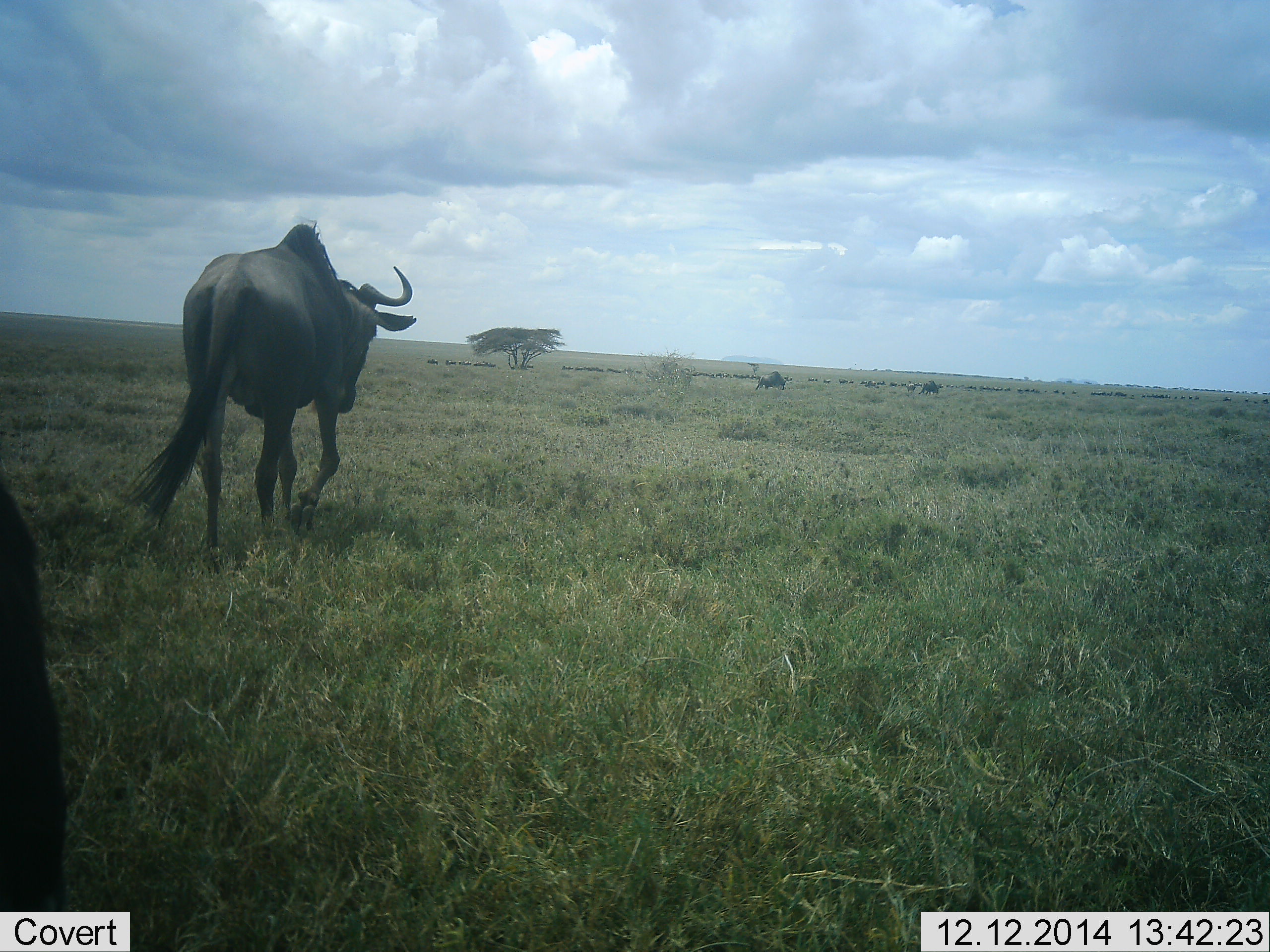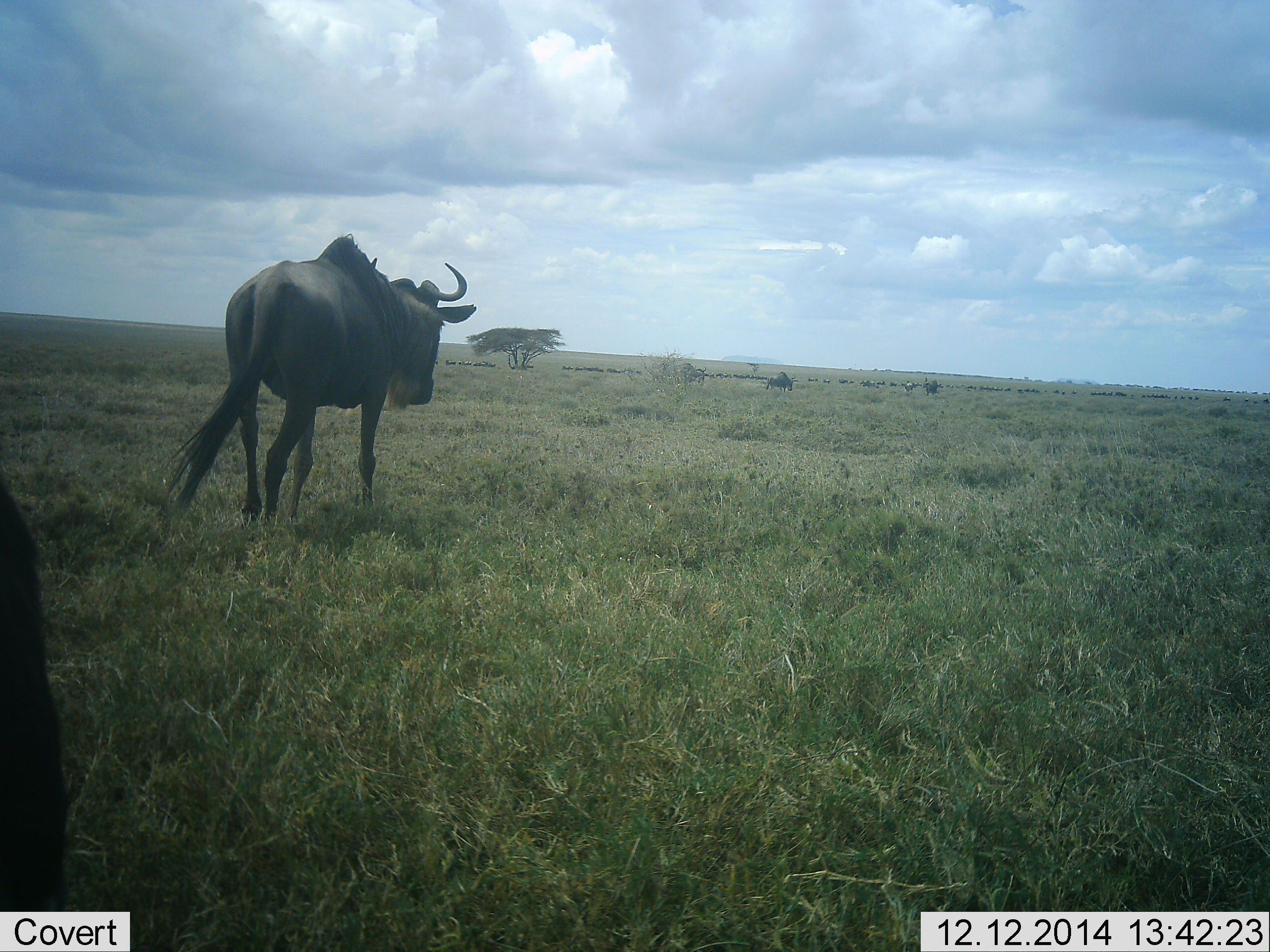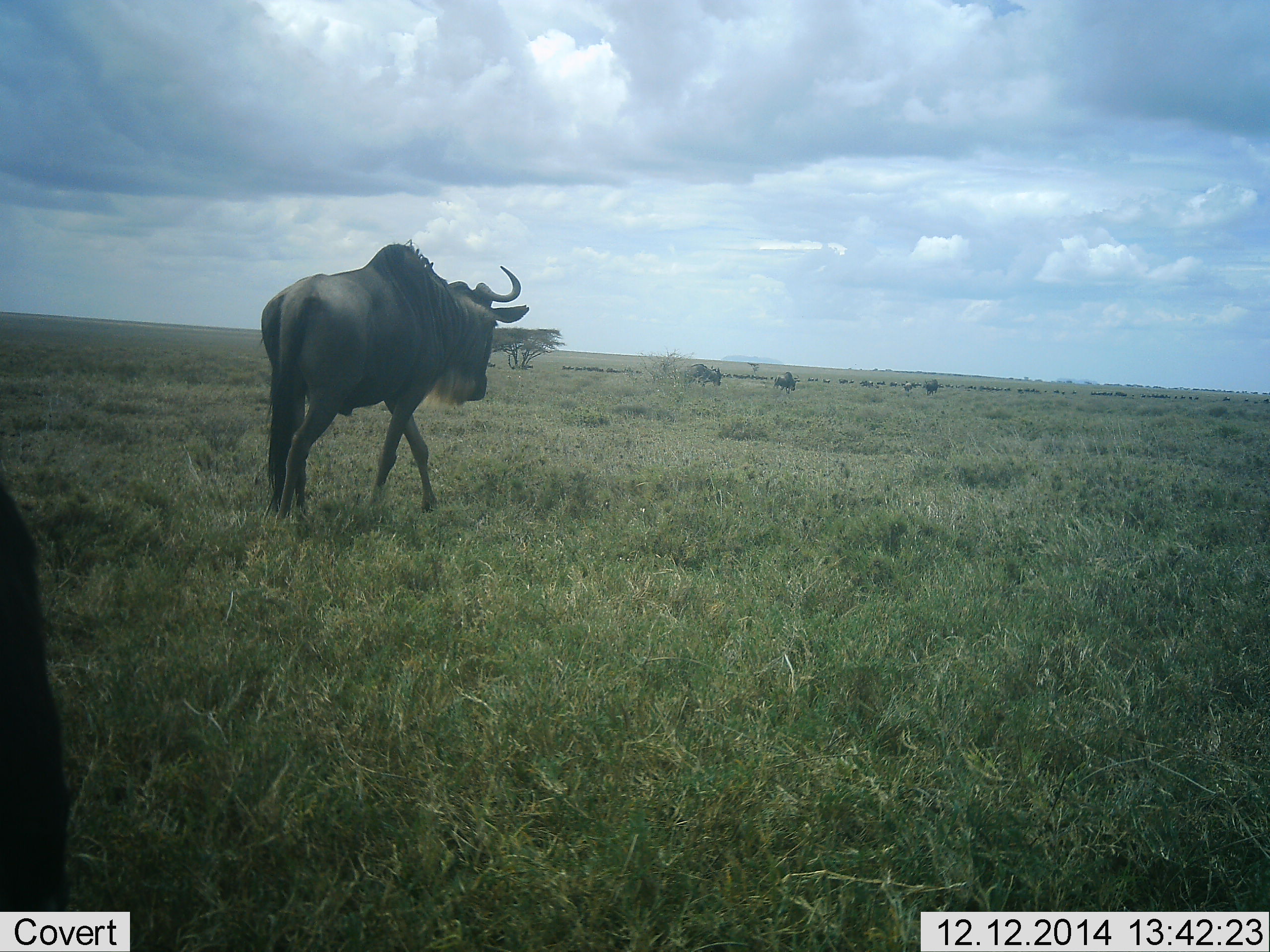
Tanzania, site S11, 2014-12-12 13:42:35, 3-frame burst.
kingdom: Animalia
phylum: Chordata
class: Mammalia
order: Artiodactyla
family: Bovidae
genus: Connochaetes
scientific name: Connochaetes taurinus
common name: blue wildebeest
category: wildebeest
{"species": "wildebeest (blue wildebeest) (Connochaetes taurinus)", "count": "11-50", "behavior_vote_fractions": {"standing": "30%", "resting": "0%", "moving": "100%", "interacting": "0%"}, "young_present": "0%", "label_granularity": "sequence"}